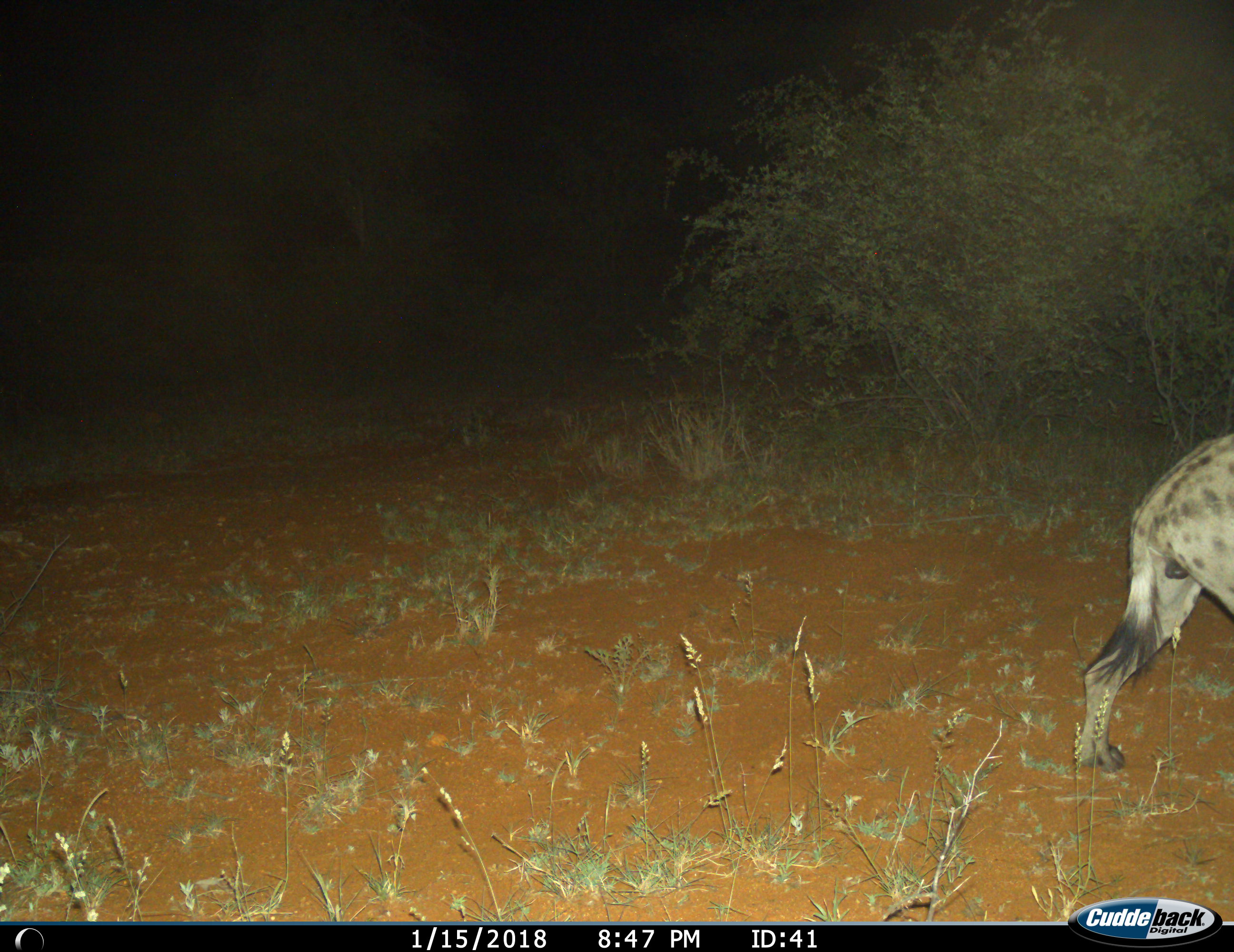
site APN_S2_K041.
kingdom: Animalia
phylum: Chordata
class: Mammalia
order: Carnivora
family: Hyaenidae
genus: Crocuta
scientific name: Crocuta crocuta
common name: spotted hyena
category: hyenaspotted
Hyenaspotted (spotted hyena) (Crocuta crocuta), count 1. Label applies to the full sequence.